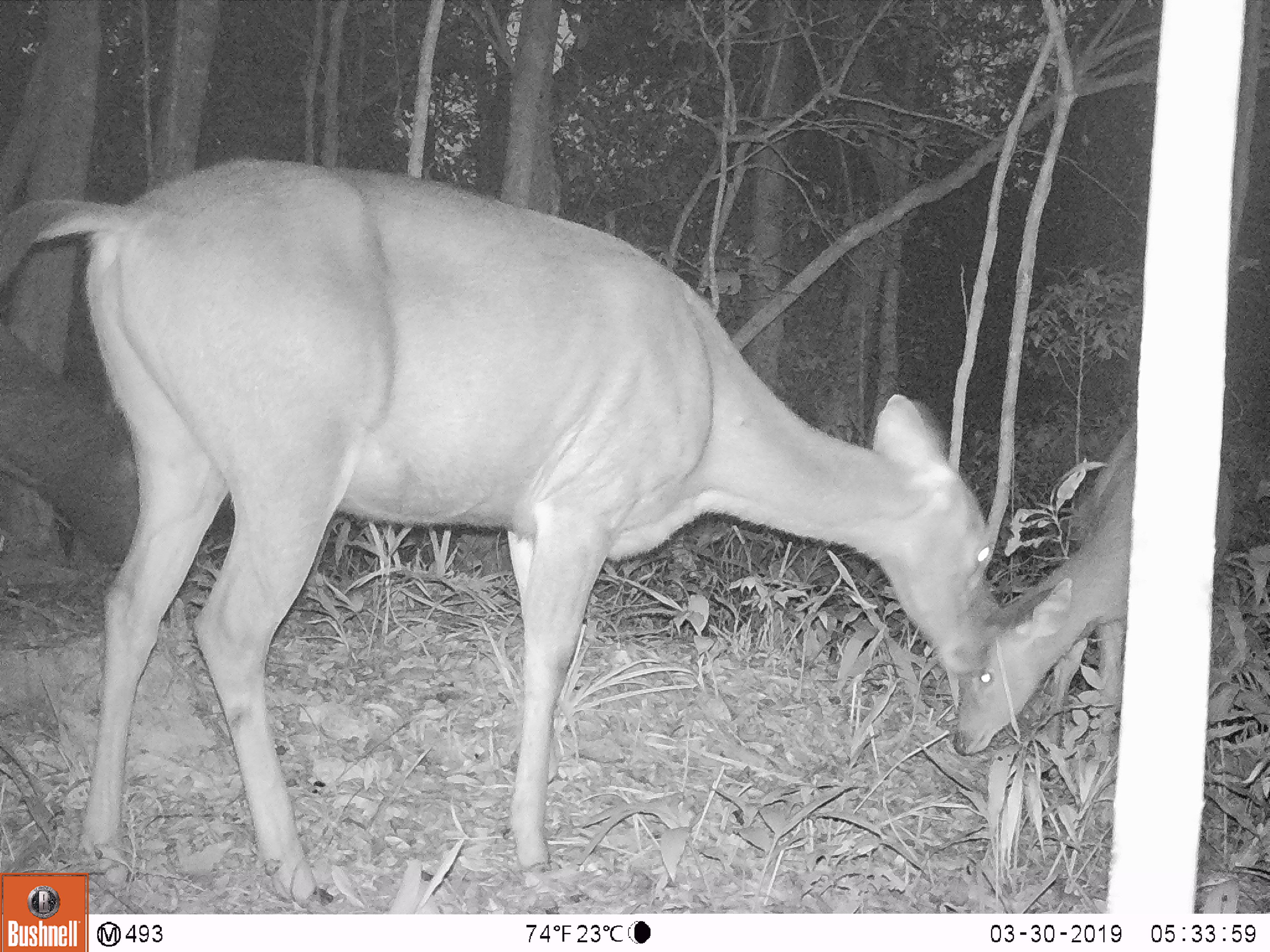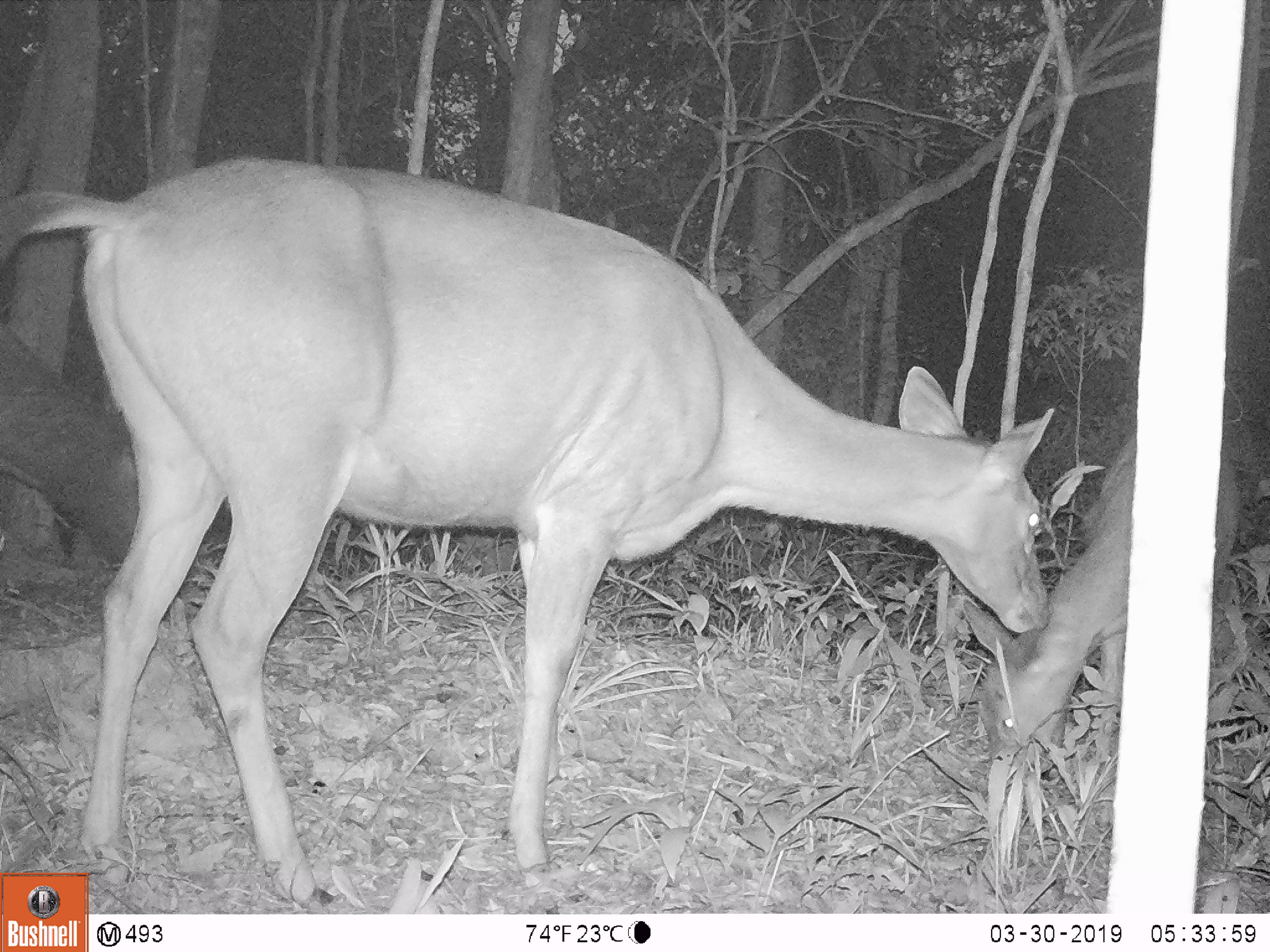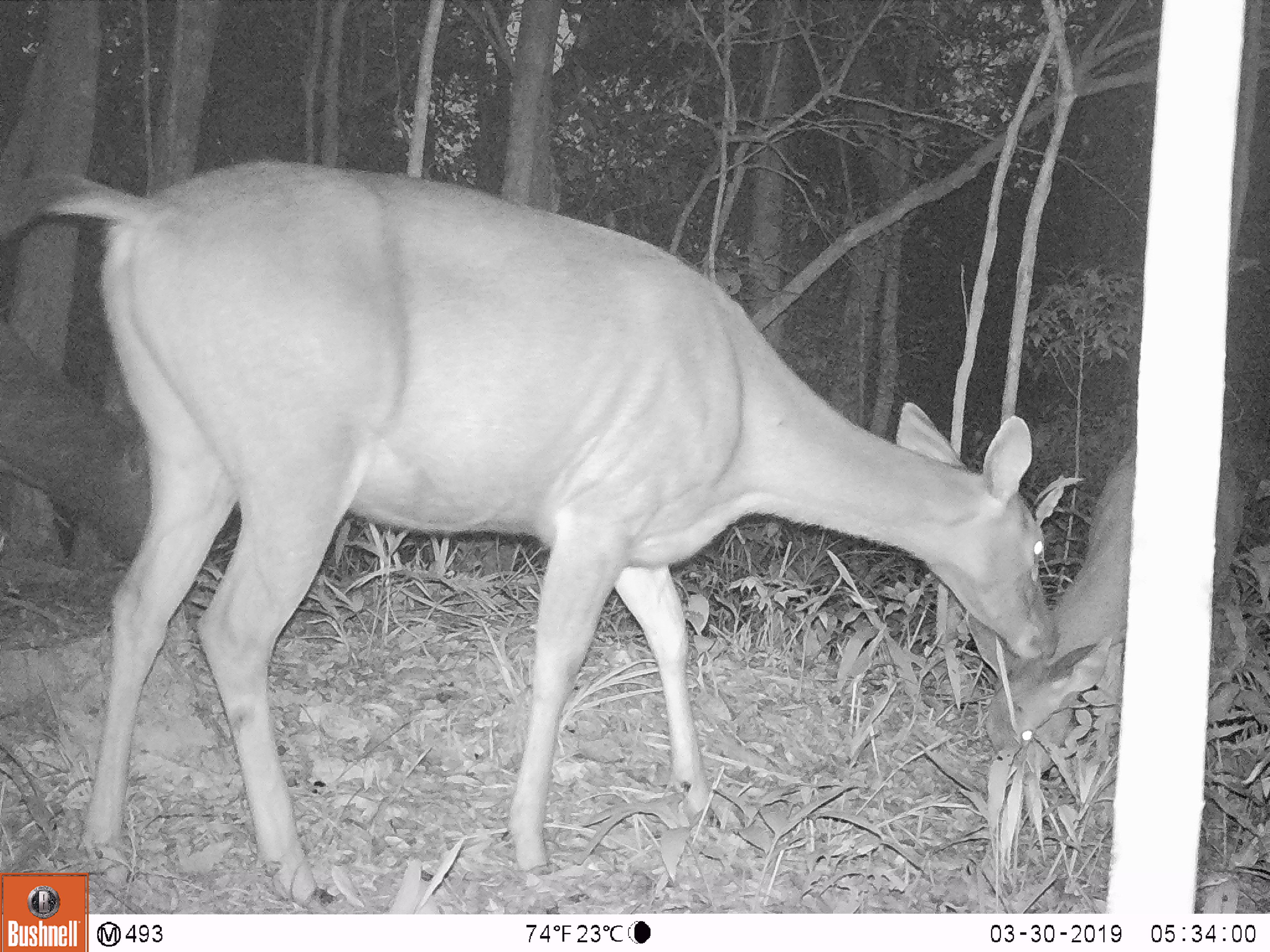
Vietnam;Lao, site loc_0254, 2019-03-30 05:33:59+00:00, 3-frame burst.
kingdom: Animalia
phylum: Chordata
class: Mammalia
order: Artiodactyla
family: Cervidae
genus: Rusa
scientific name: Rusa unicolor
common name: sambar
Sambar (Rusa unicolor). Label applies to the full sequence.